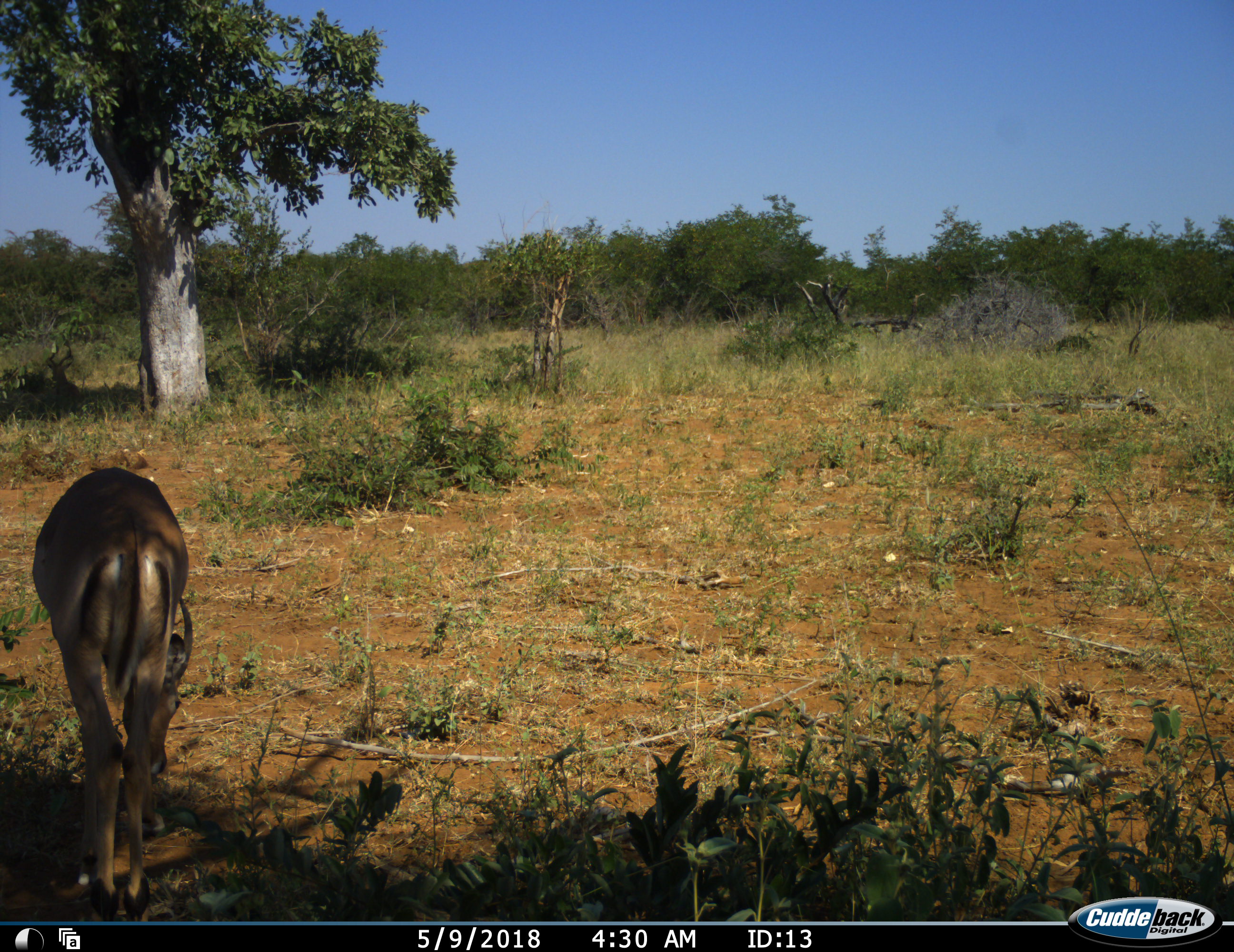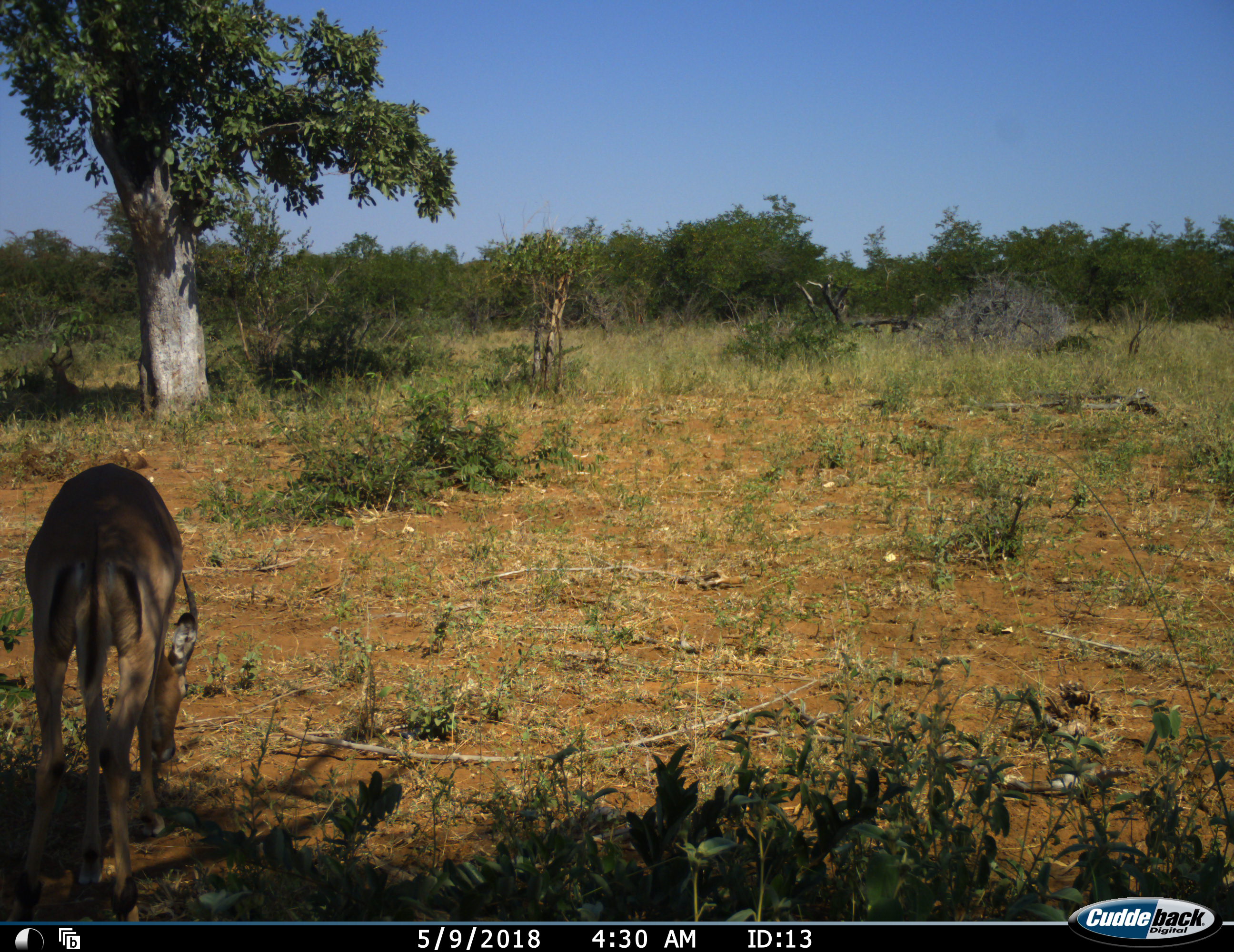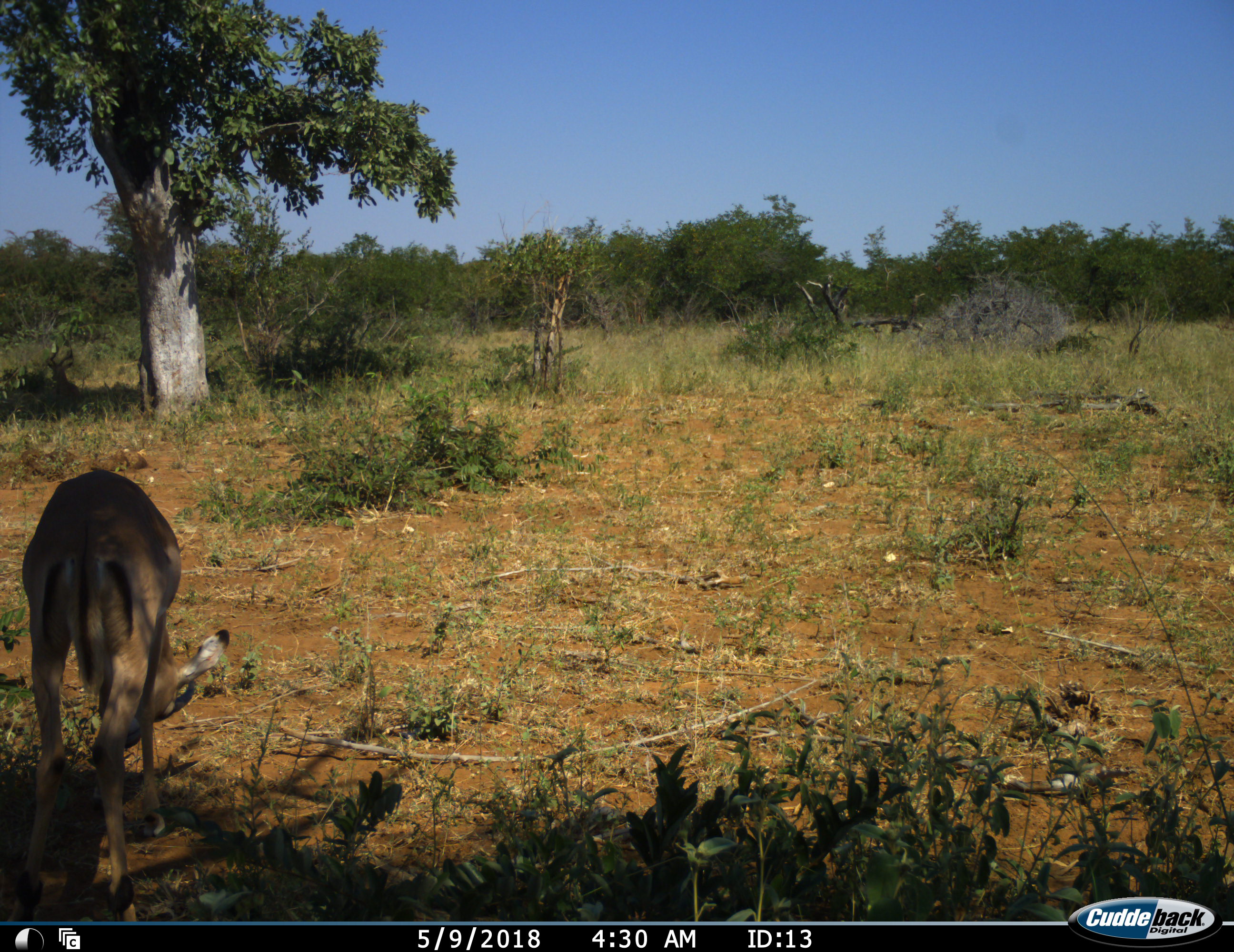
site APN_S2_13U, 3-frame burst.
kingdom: Animalia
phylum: Chordata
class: Mammalia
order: Artiodactyla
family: Bovidae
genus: Aepyceros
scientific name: Aepyceros melampus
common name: impala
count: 1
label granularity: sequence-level